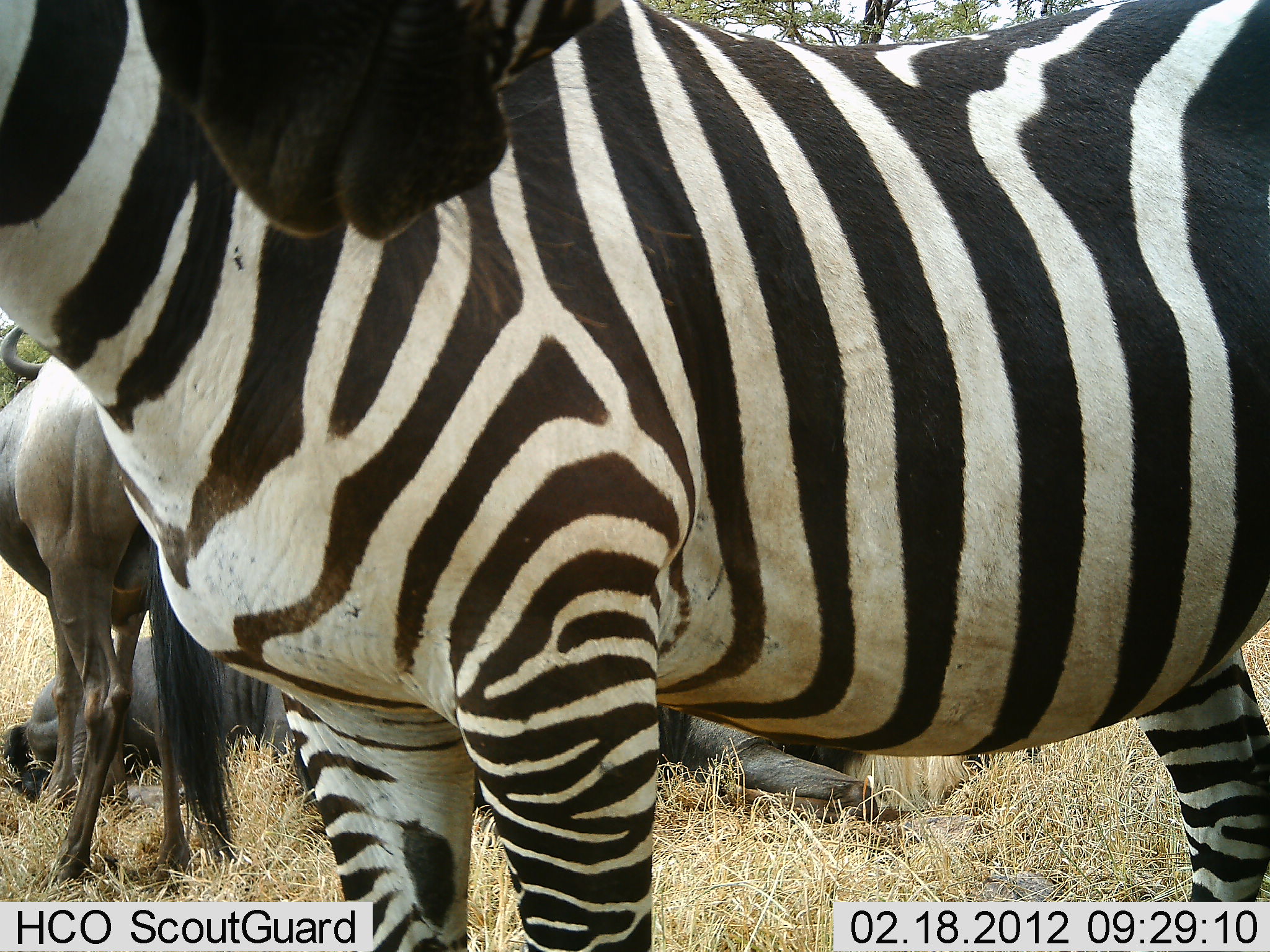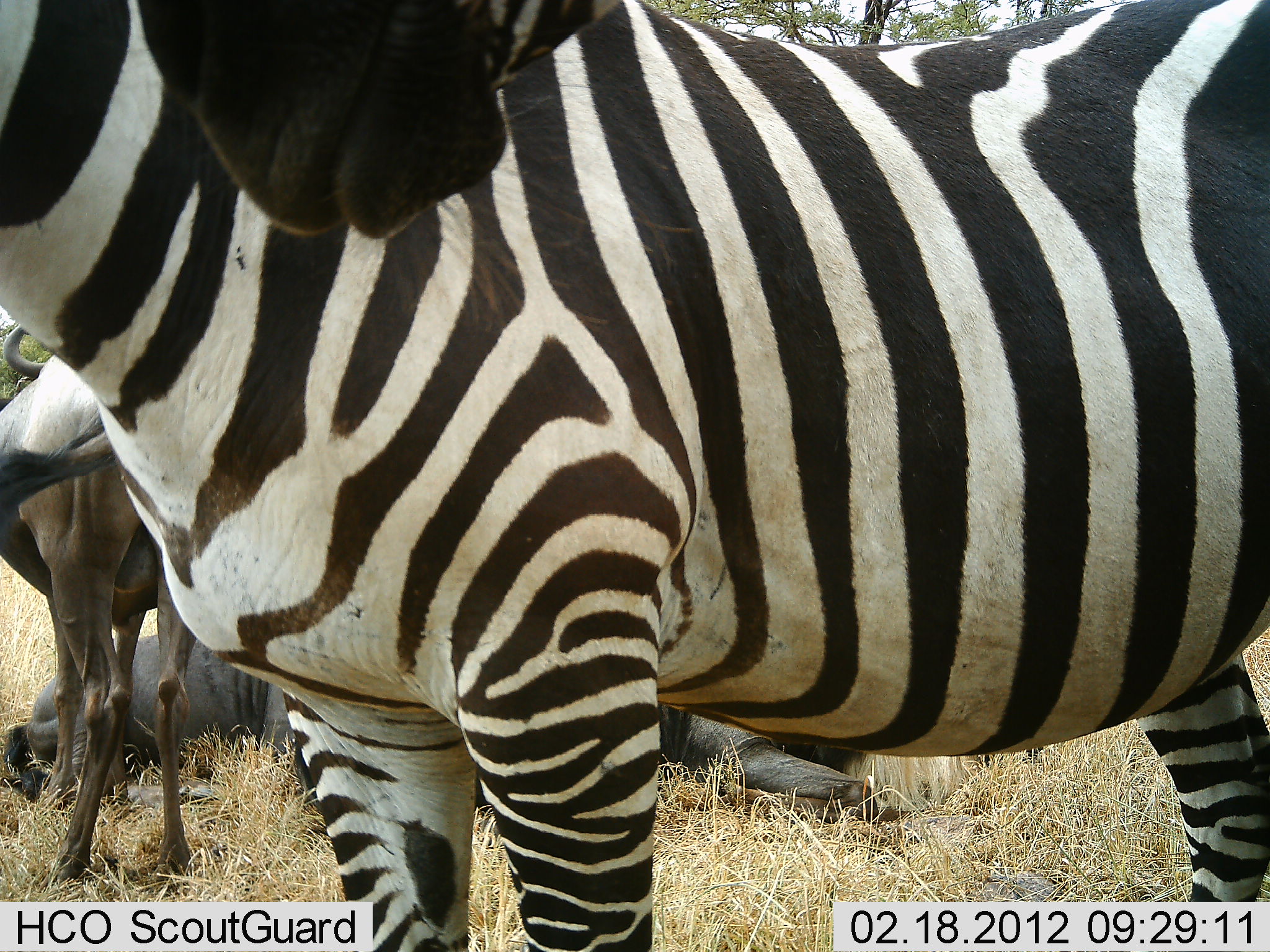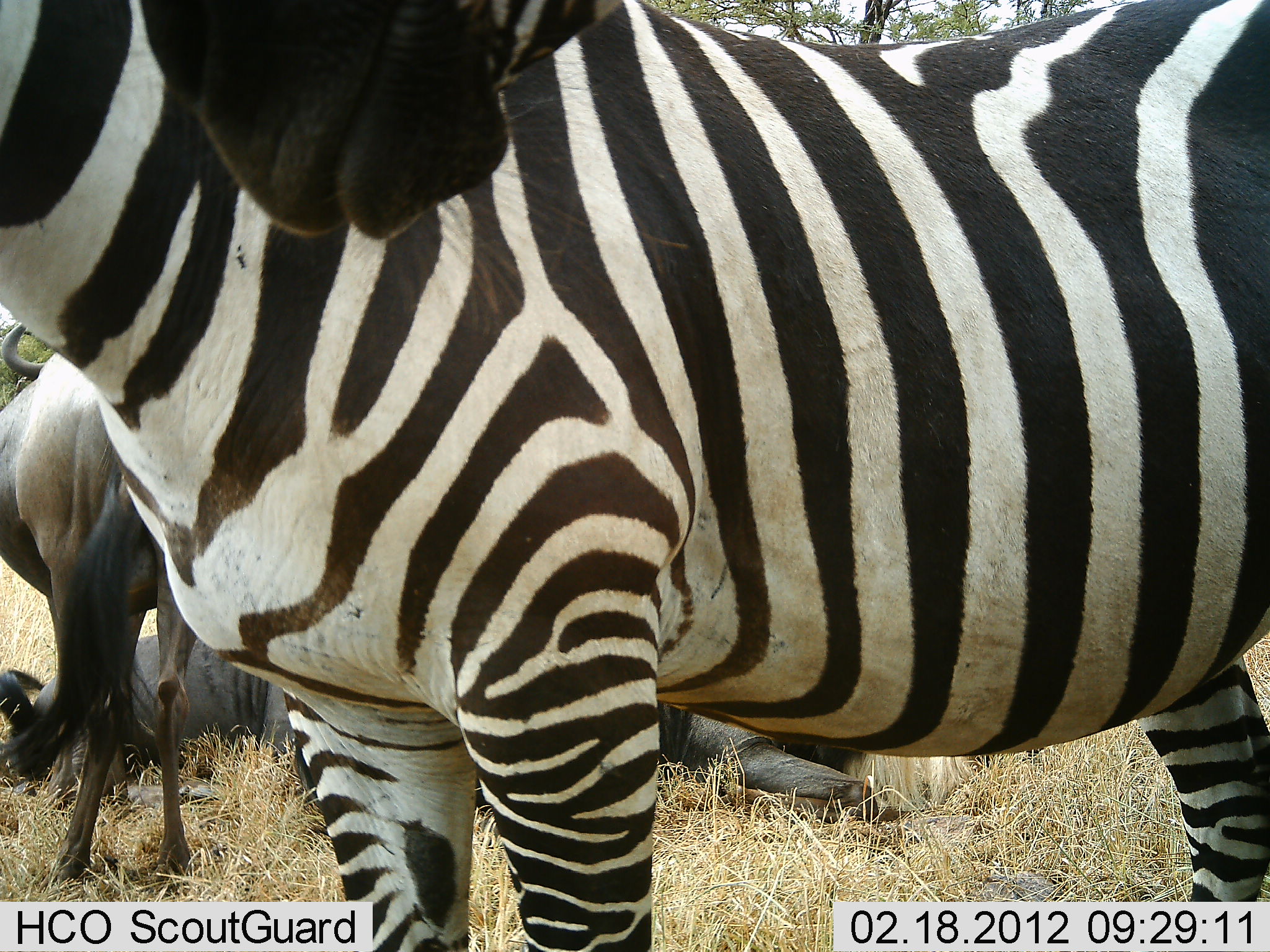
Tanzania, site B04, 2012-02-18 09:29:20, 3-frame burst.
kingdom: Animalia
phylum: Chordata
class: Mammalia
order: Artiodactyla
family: Bovidae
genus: Connochaetes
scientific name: Connochaetes taurinus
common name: blue wildebeest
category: wildebeest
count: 3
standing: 86%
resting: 97%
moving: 3%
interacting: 3%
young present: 3%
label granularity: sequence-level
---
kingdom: Animalia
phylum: Chordata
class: Mammalia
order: Perissodactyla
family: Equidae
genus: Equus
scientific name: Equus quagga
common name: plains zebra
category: zebra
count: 2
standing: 100%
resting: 0%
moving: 0%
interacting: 0%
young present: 0%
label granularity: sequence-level